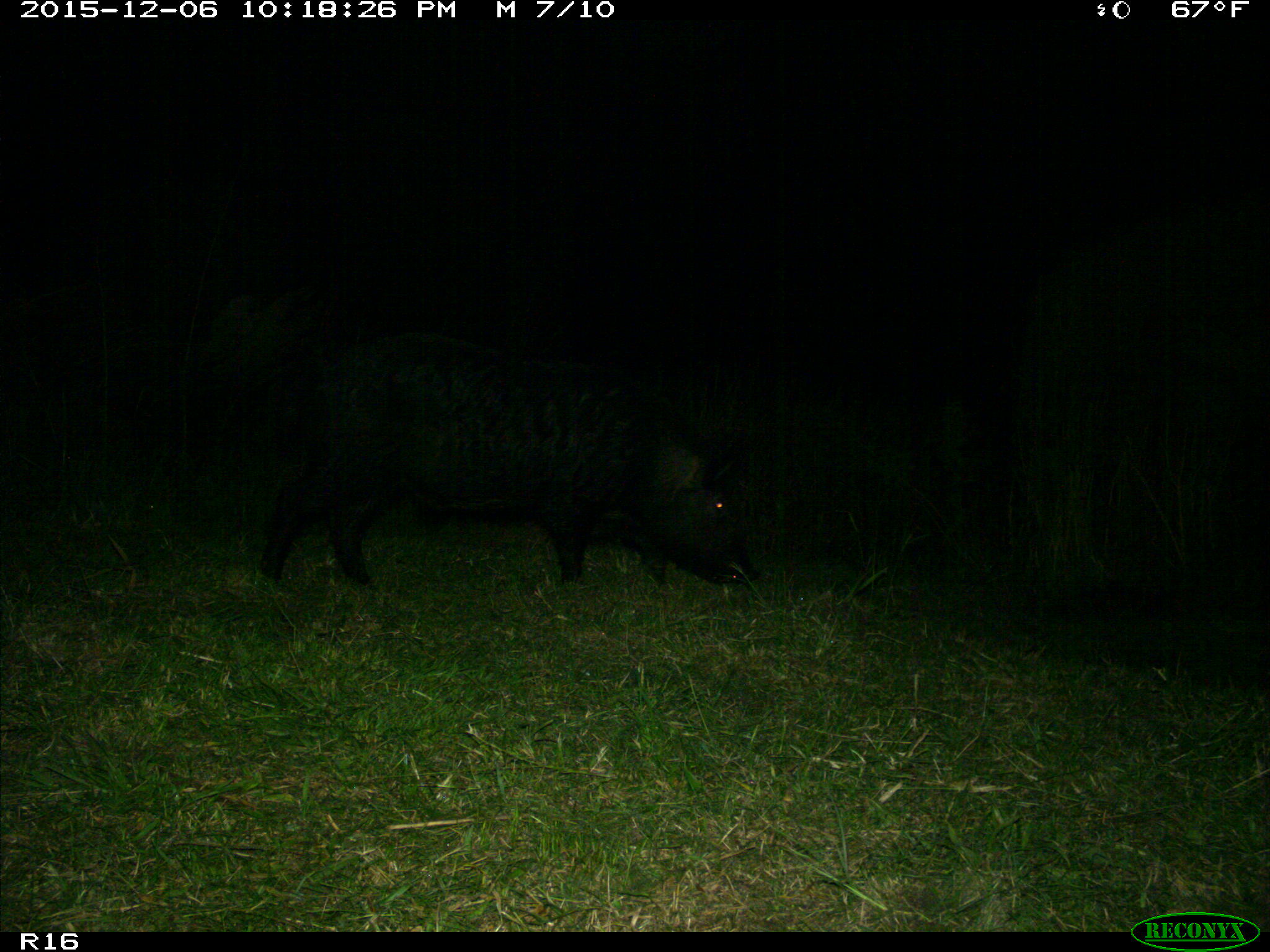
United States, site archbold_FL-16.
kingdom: Animalia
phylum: Chordata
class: Mammalia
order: Artiodactyla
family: Suidae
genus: Sus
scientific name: Sus scrofa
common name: wild boar